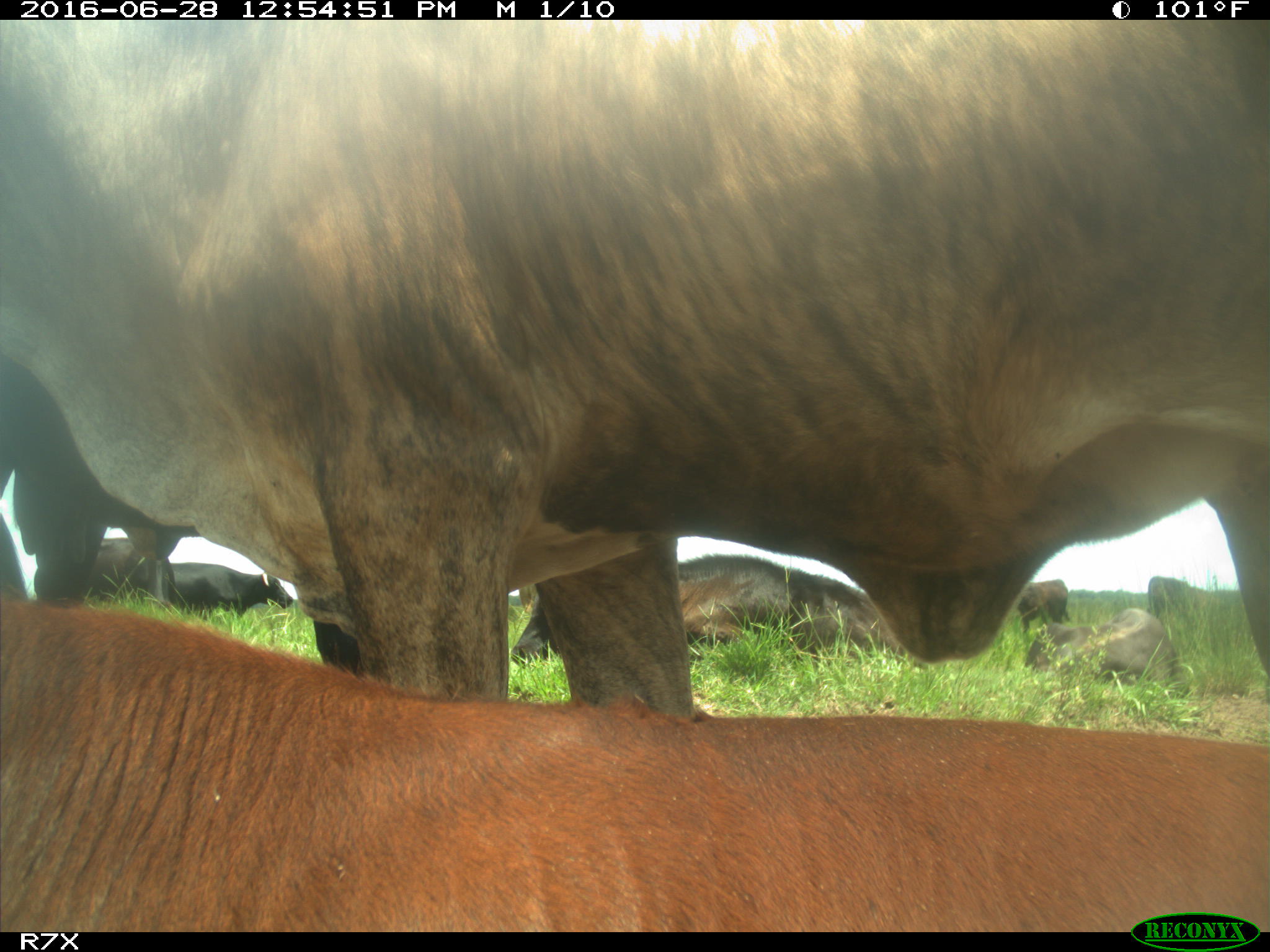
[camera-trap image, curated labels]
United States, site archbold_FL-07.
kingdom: Animalia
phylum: Chordata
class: Mammalia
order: Artiodactyla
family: Bovidae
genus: Bos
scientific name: Bos taurus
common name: domestic cow